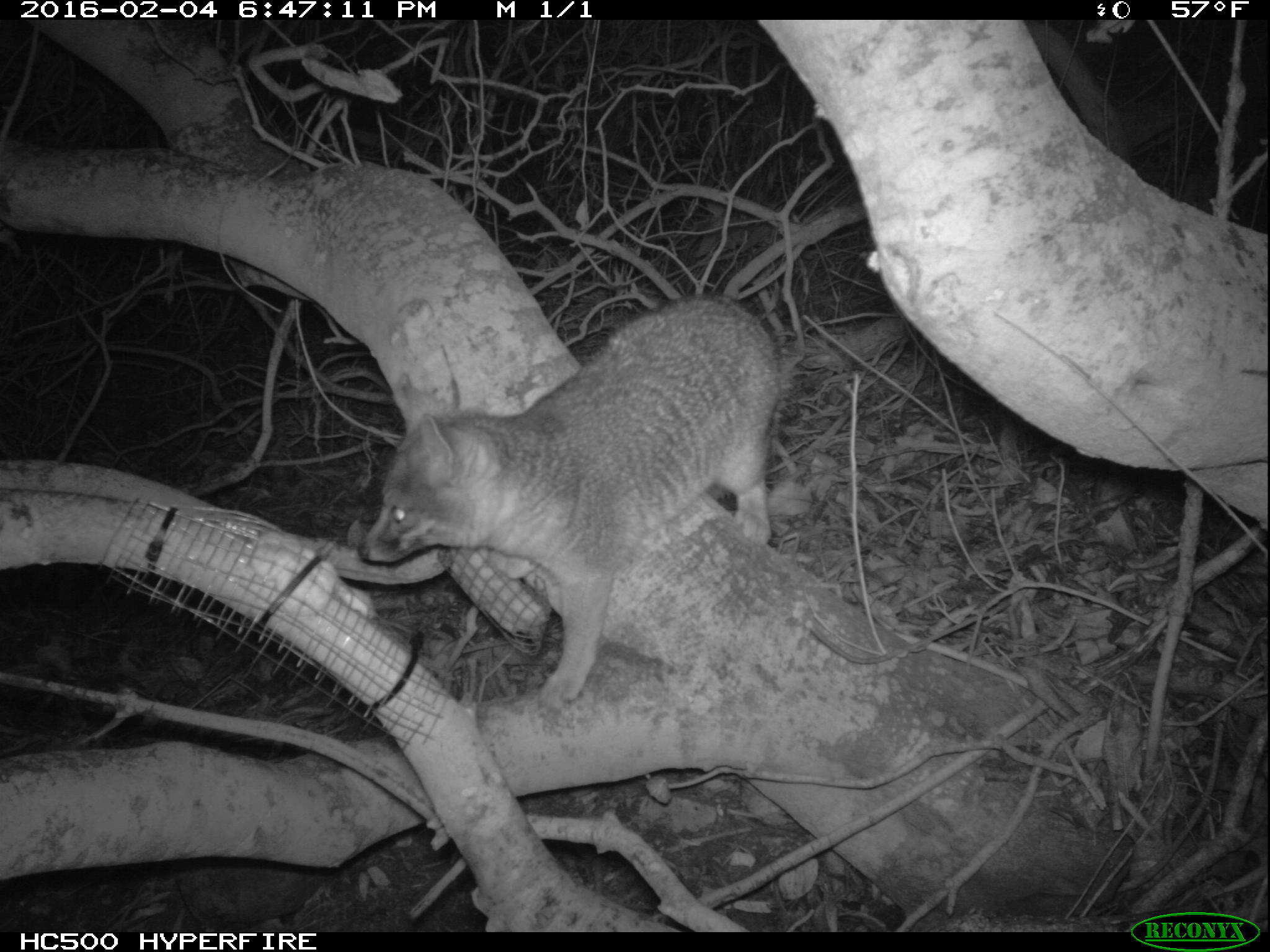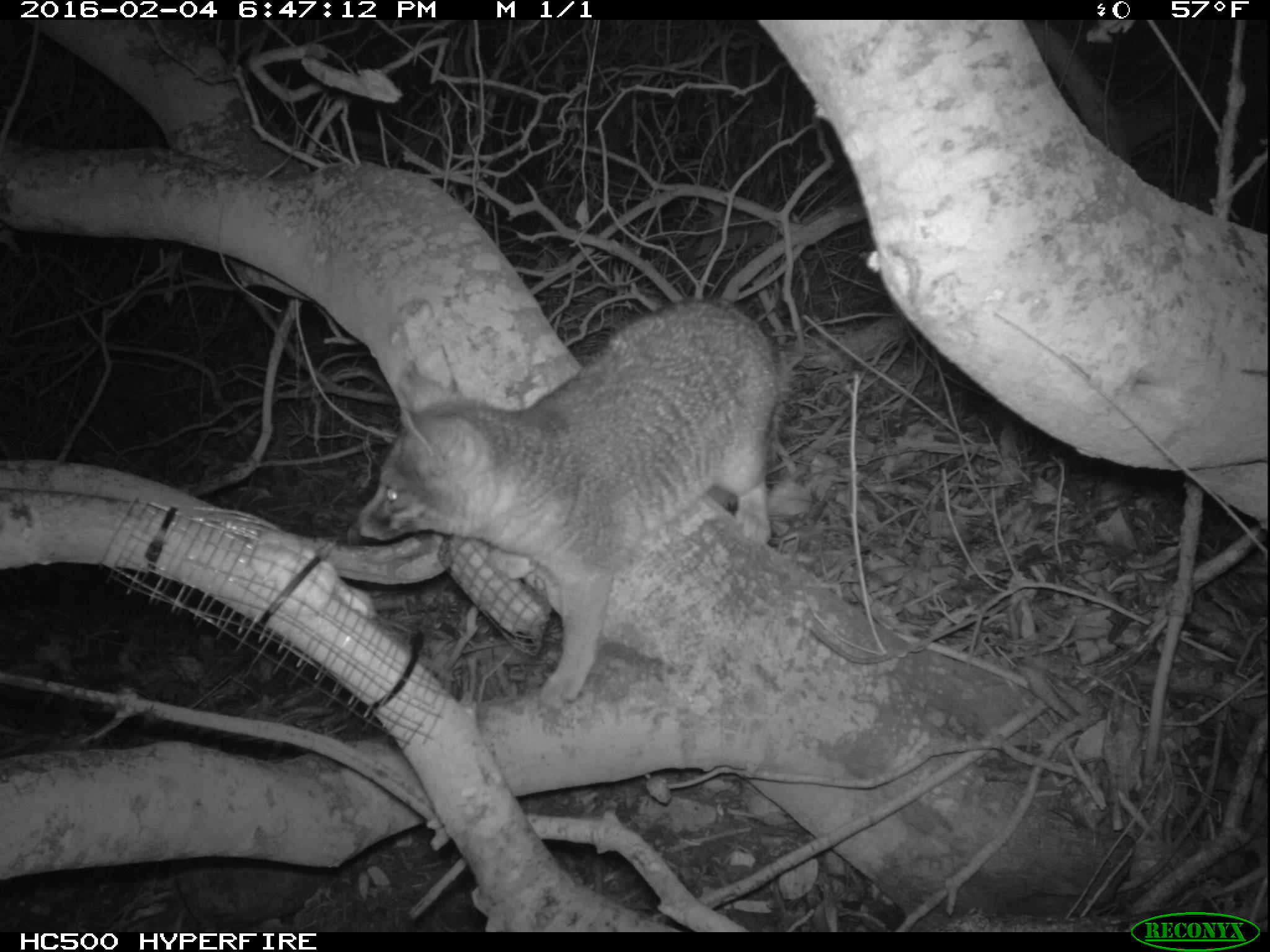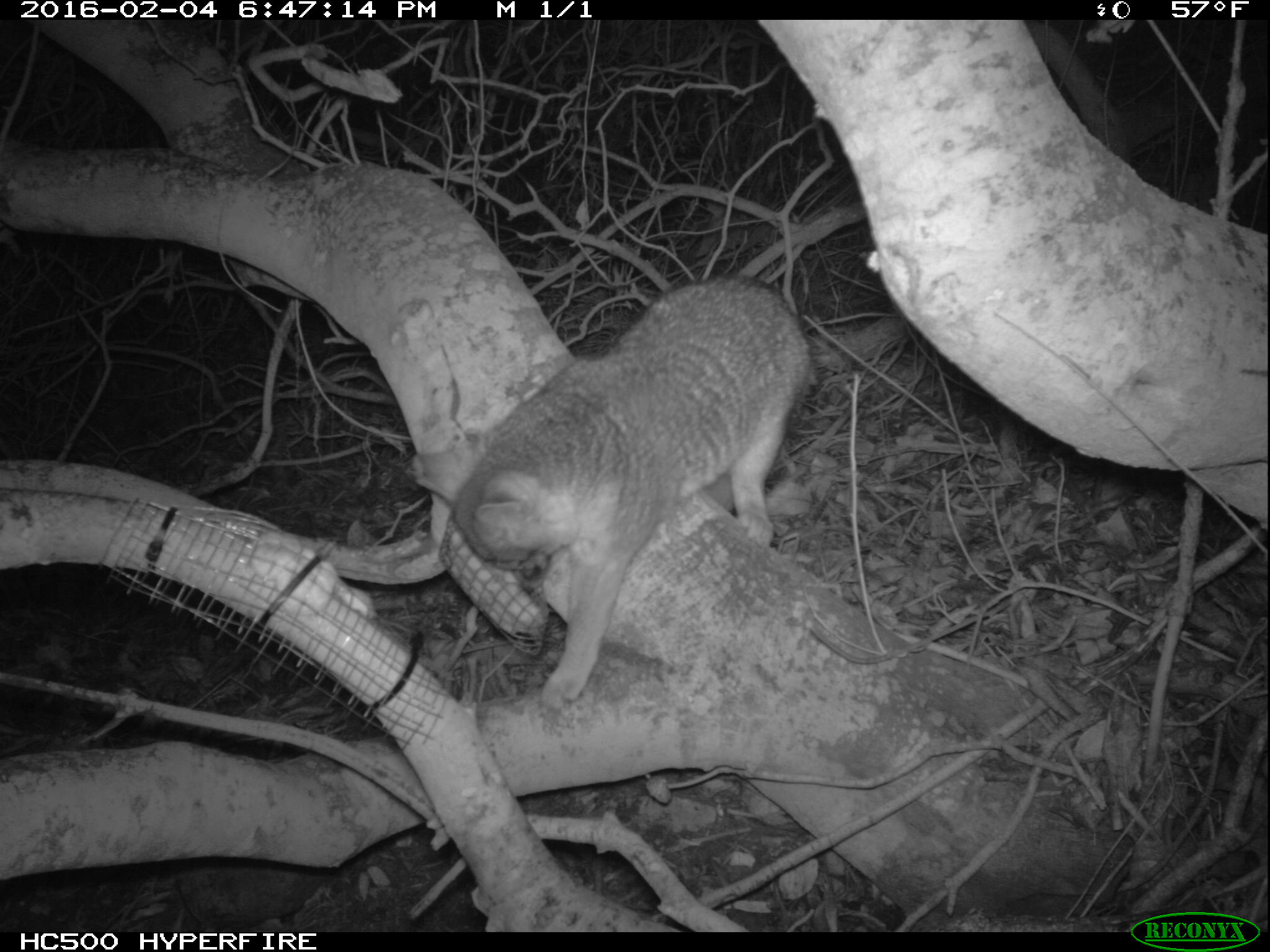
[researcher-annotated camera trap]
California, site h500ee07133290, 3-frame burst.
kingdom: Animalia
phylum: Chordata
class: Mammalia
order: Carnivora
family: Canidae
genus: Urocyon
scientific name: Urocyon littoralis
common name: island fox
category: fox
Fox (island fox) (Urocyon littoralis).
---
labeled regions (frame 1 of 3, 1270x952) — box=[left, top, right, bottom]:
fox: box=[358, 296, 783, 704]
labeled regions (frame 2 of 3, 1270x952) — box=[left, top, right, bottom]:
fox: box=[354, 298, 784, 708]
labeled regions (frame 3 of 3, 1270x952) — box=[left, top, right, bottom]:
fox: box=[412, 273, 818, 716]